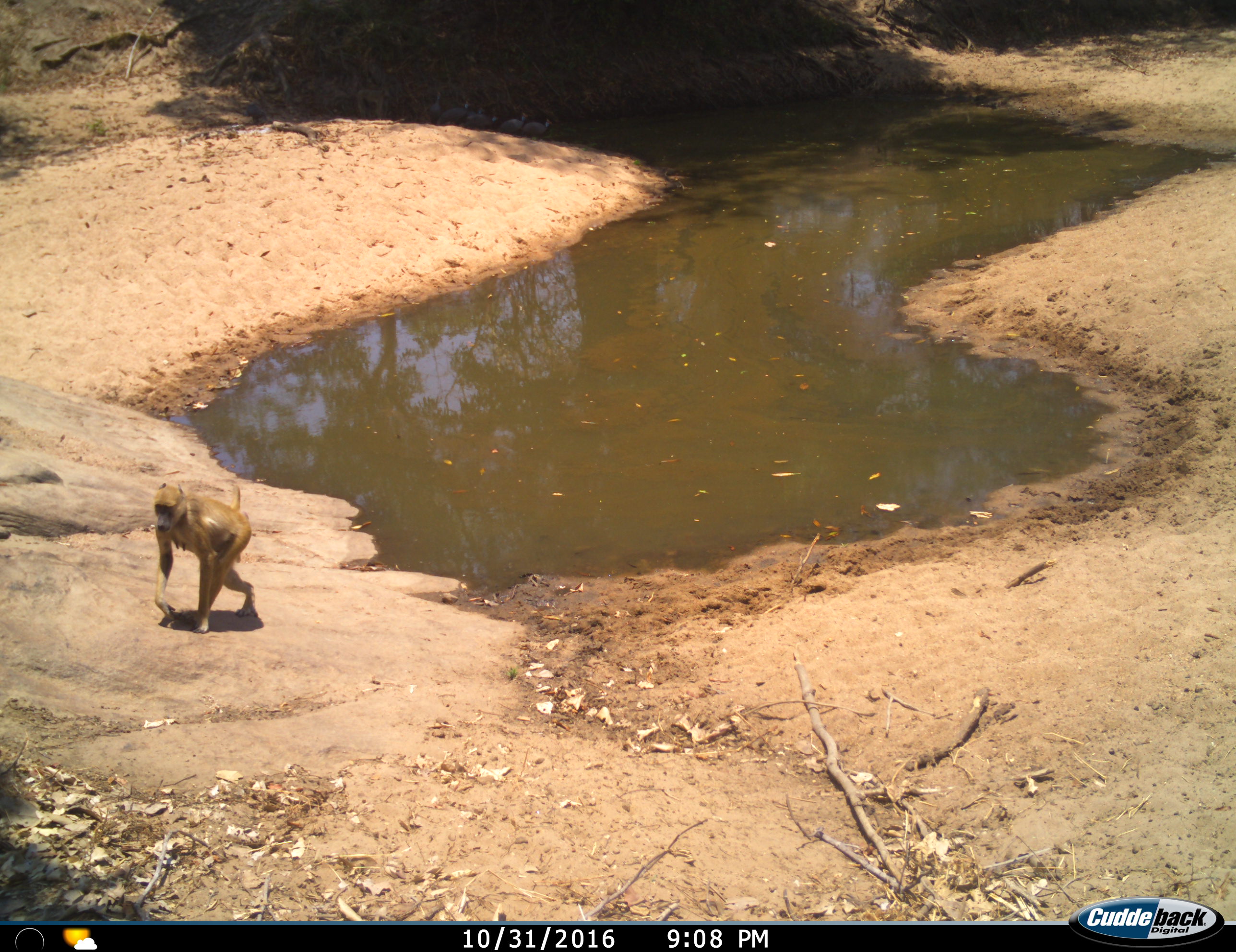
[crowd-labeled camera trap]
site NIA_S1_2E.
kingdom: Animalia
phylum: Chordata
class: Mammalia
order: Primates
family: Cercopithecidae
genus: Papio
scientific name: Papio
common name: baboon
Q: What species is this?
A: Baboon (Papio).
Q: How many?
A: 1.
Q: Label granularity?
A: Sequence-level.